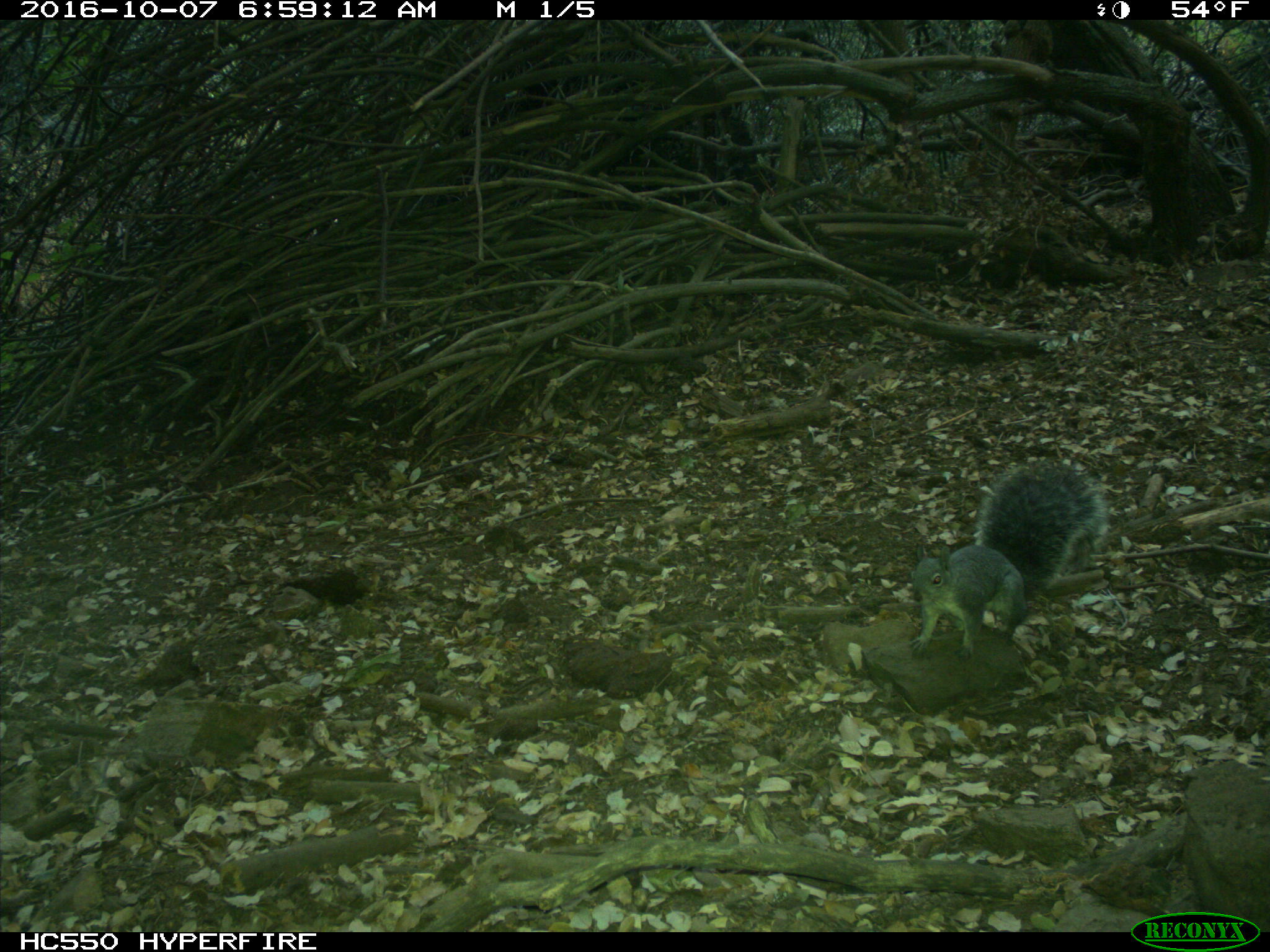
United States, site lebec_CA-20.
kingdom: Animalia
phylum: Chordata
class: Mammalia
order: Rodentia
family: Sciuridae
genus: Sciurus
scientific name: Sciurus carolinensis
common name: eastern gray squirrel